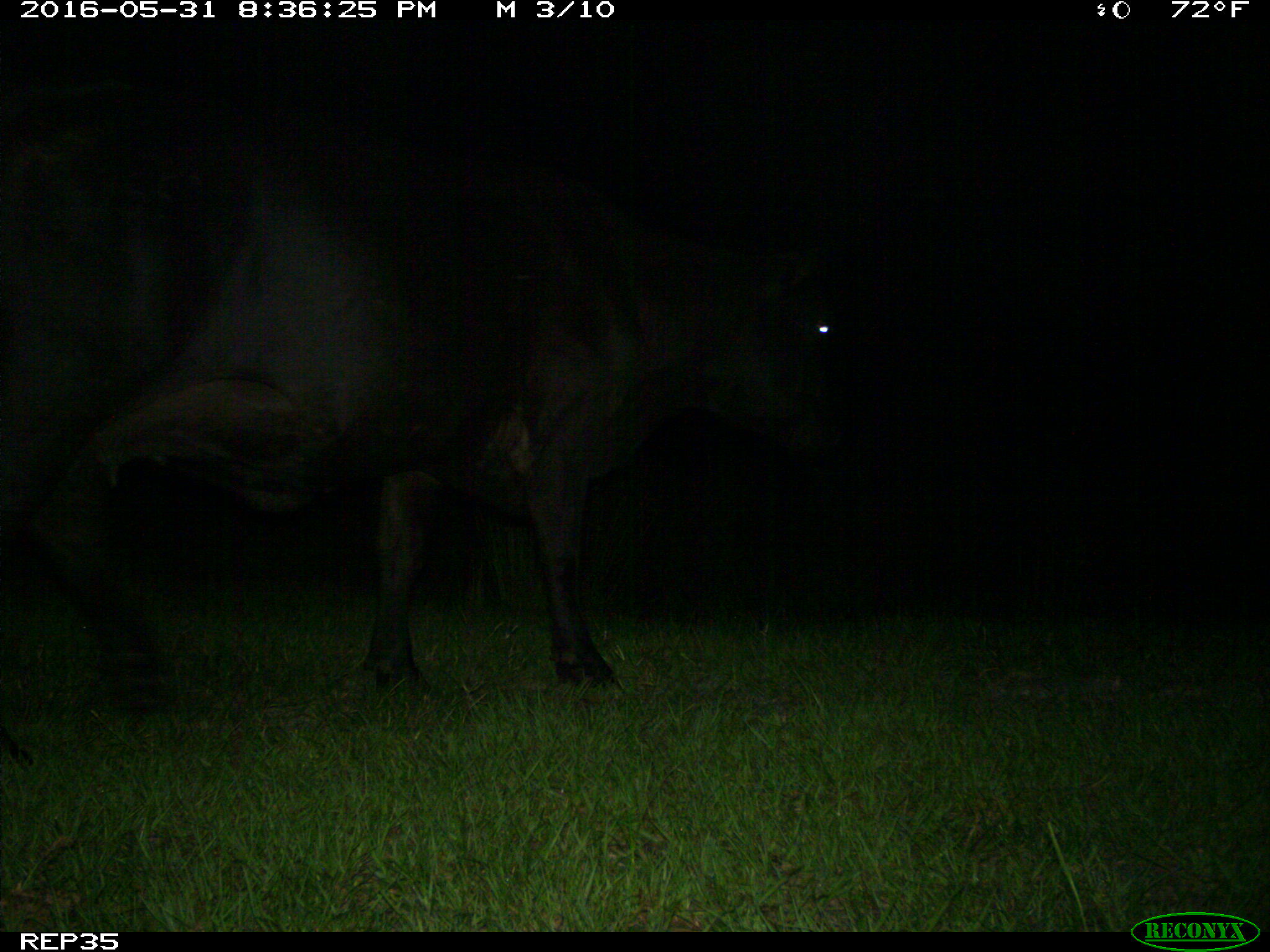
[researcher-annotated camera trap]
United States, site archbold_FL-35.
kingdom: Animalia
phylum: Chordata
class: Mammalia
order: Artiodactyla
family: Bovidae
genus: Bos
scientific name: Bos taurus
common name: domestic cow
Bos taurus (domestic cow).